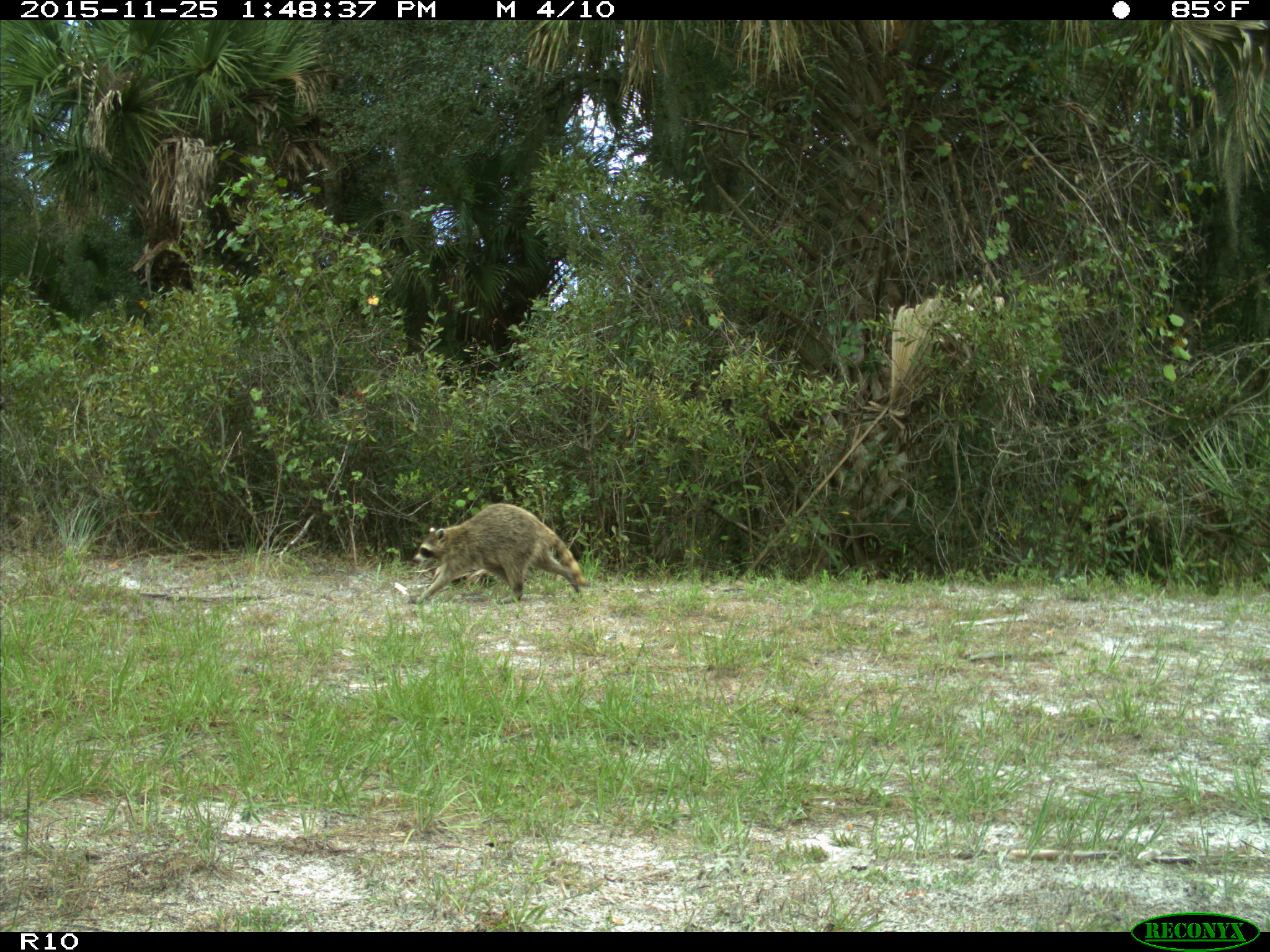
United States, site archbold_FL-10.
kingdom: Animalia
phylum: Chordata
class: Mammalia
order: Carnivora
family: Procyonidae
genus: Procyon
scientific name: Procyon lotor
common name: common raccoon